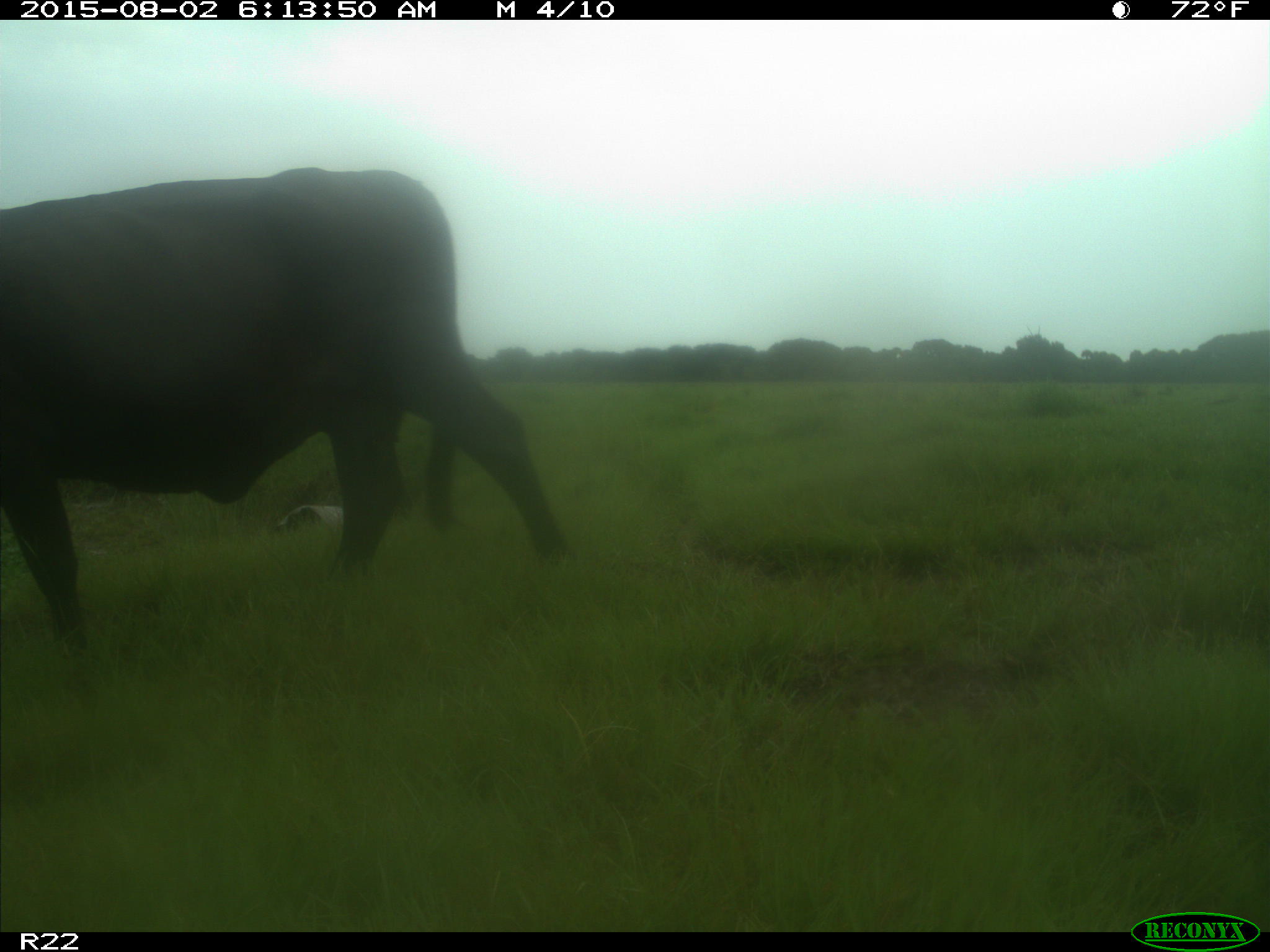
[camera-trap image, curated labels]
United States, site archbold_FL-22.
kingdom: Animalia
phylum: Chordata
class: Mammalia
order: Artiodactyla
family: Bovidae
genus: Bos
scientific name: Bos taurus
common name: domestic cow